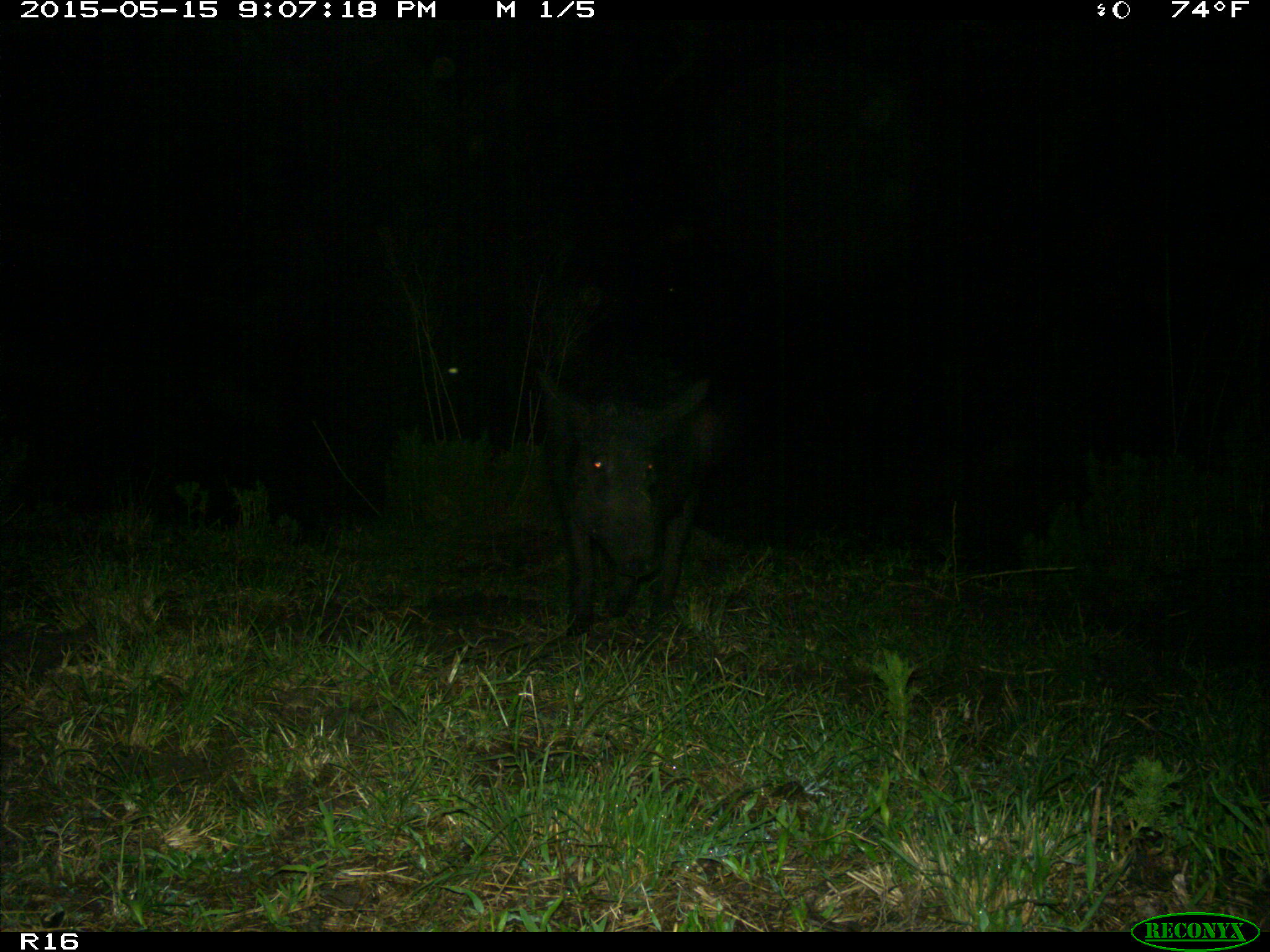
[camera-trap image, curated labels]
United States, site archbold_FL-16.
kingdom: Animalia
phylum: Chordata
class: Mammalia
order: Artiodactyla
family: Suidae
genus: Sus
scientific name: Sus scrofa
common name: wild boar